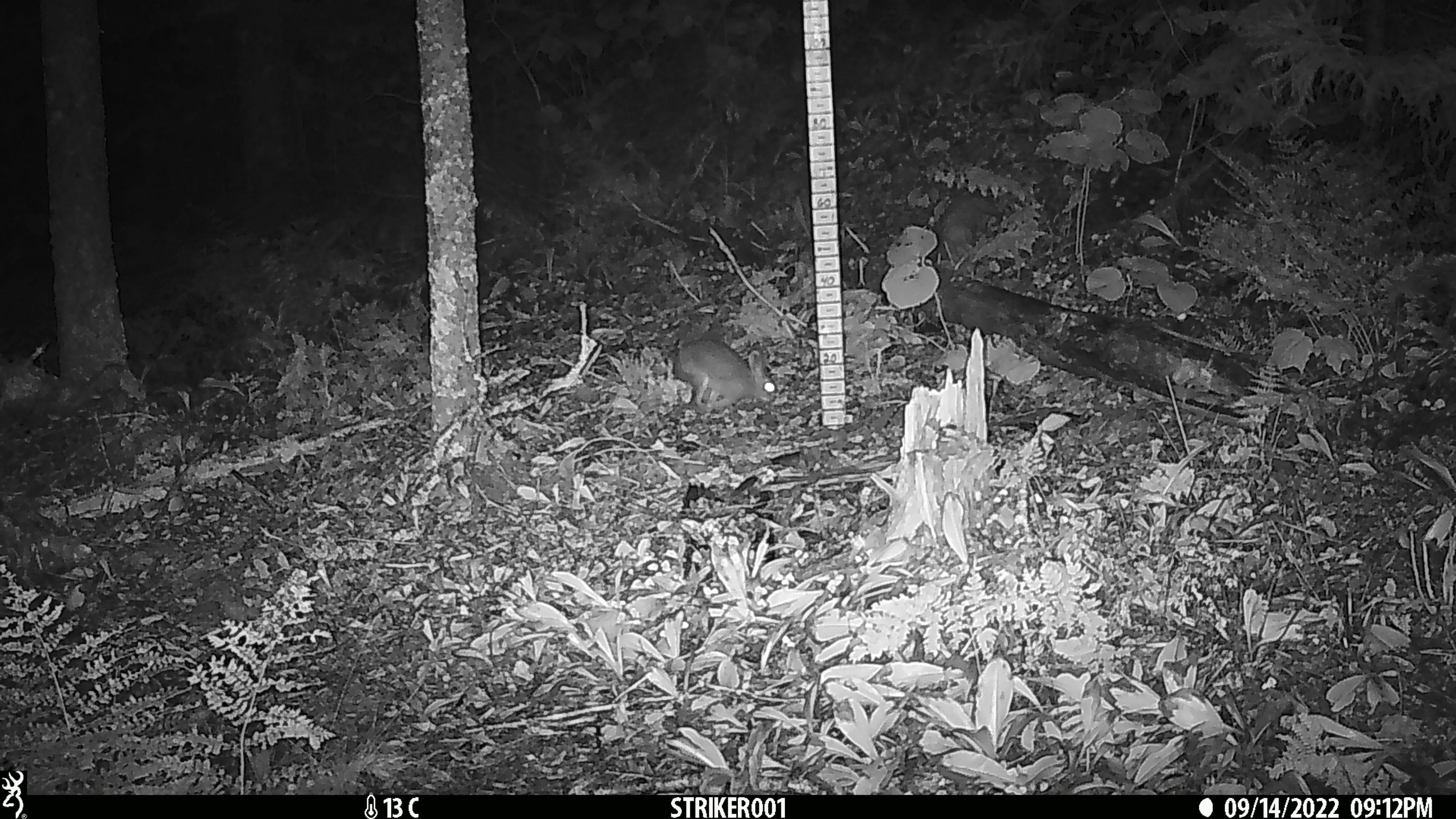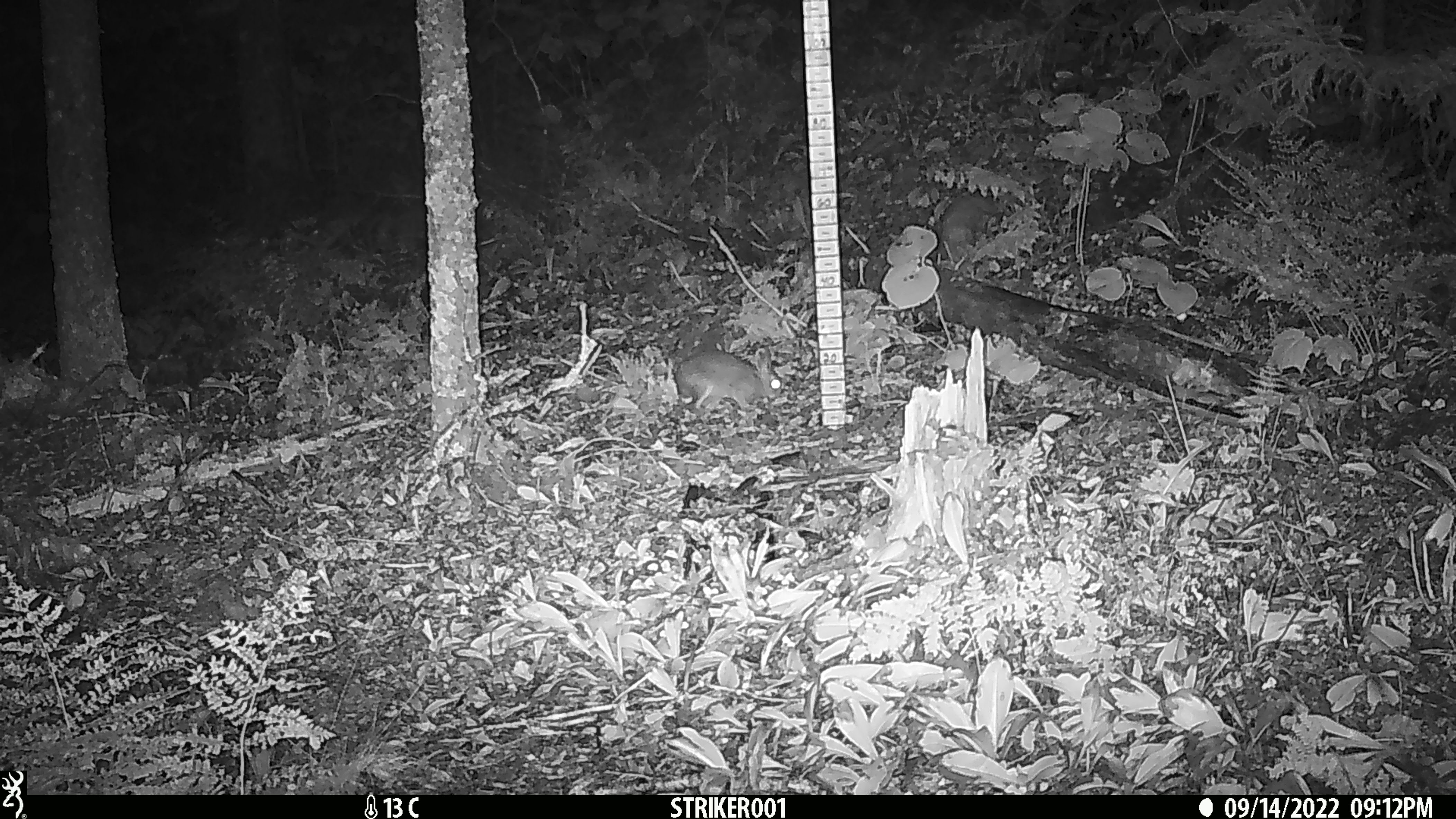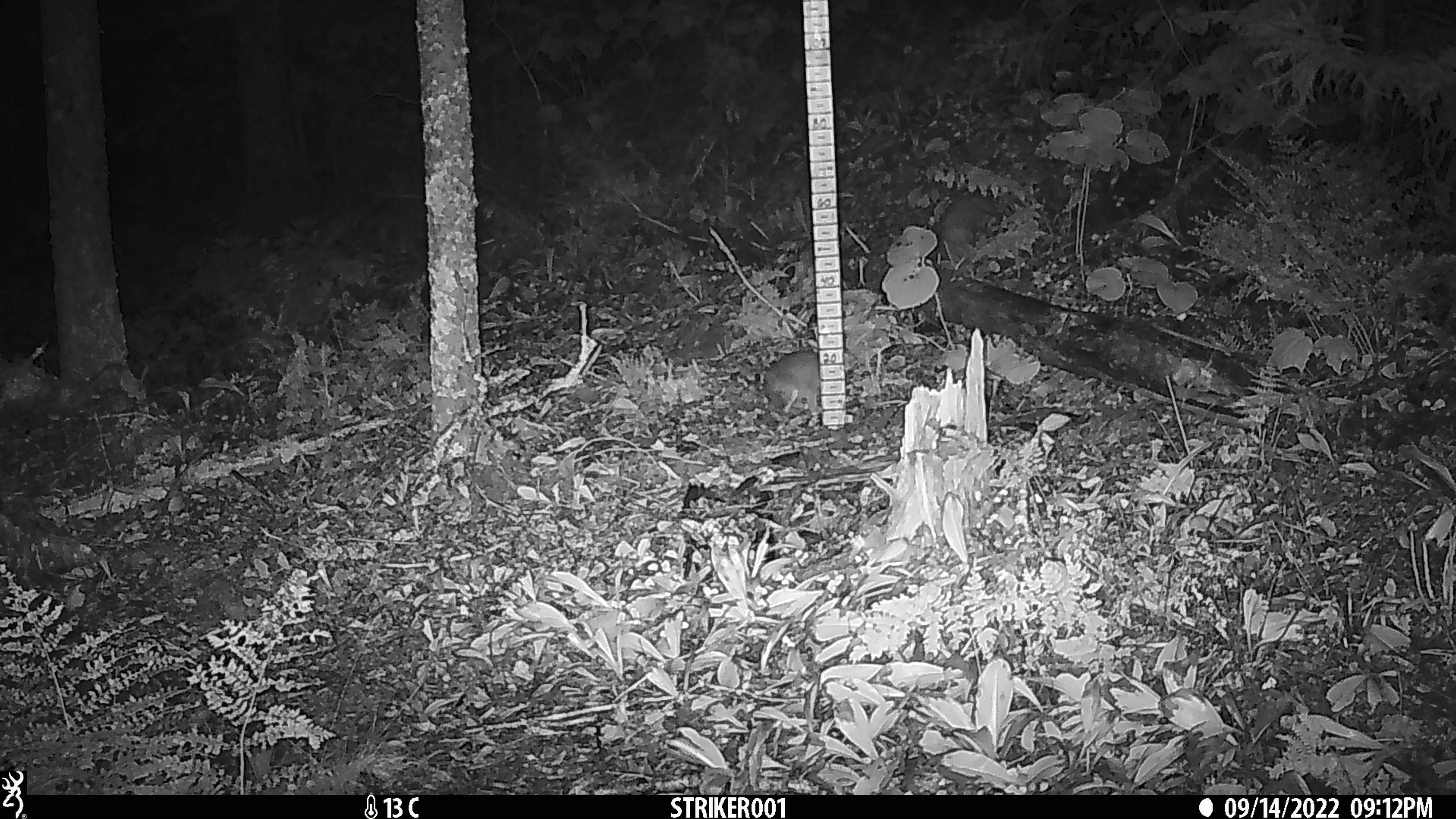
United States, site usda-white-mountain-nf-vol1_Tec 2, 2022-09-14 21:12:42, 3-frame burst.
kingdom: Animalia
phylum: Chordata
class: Mammalia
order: Lagomorpha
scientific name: Lagomorpha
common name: rabbit or hare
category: rabbit or hare sp.